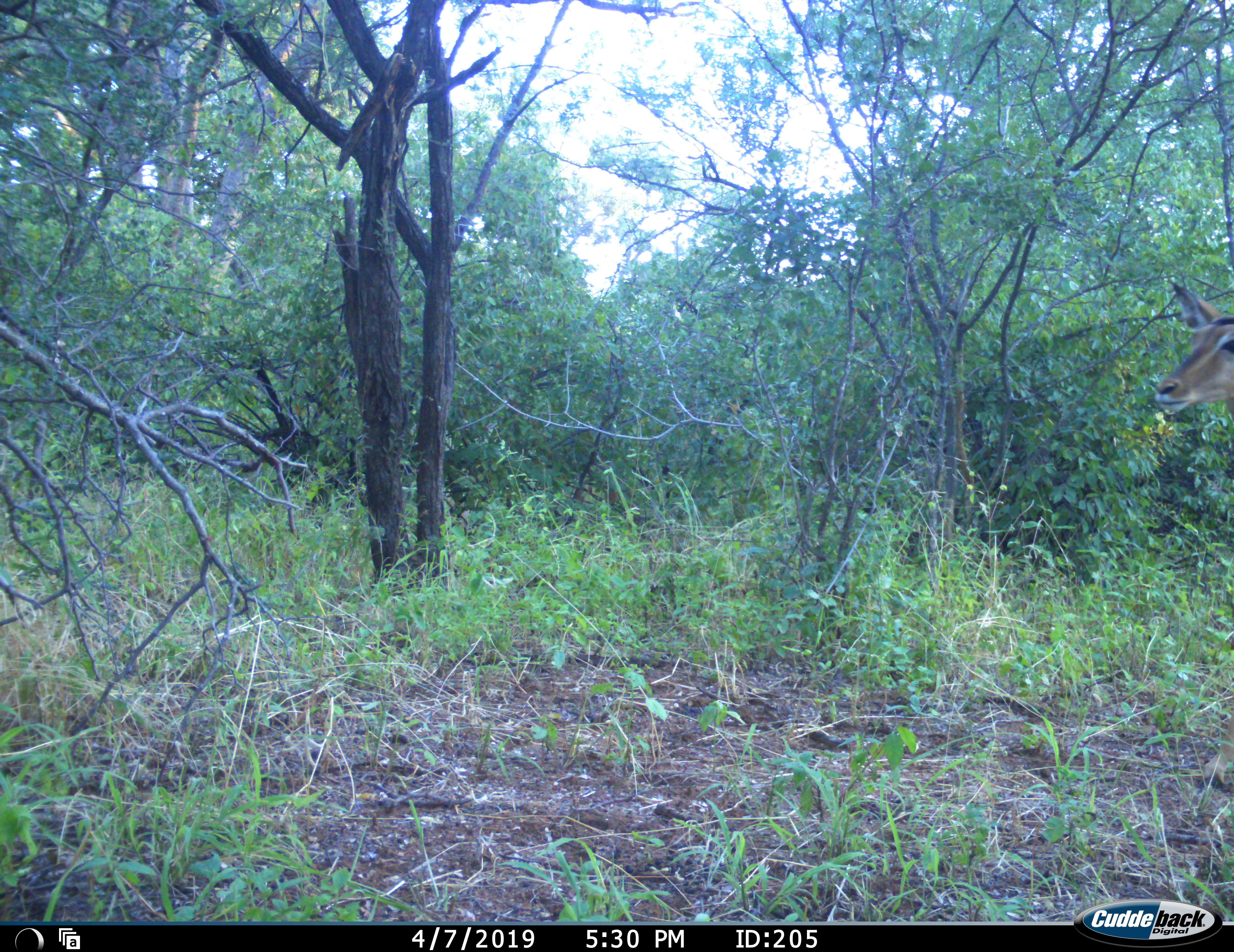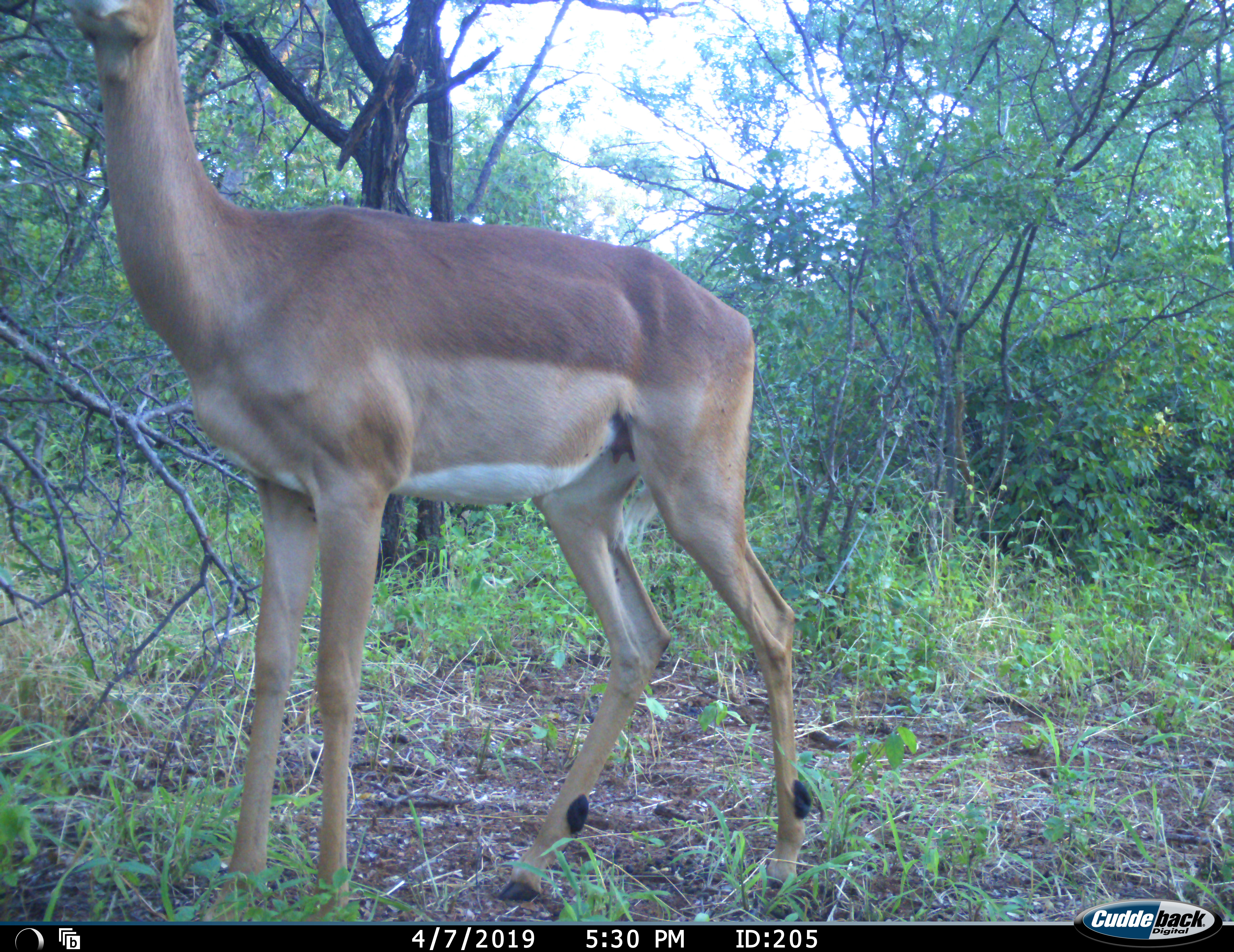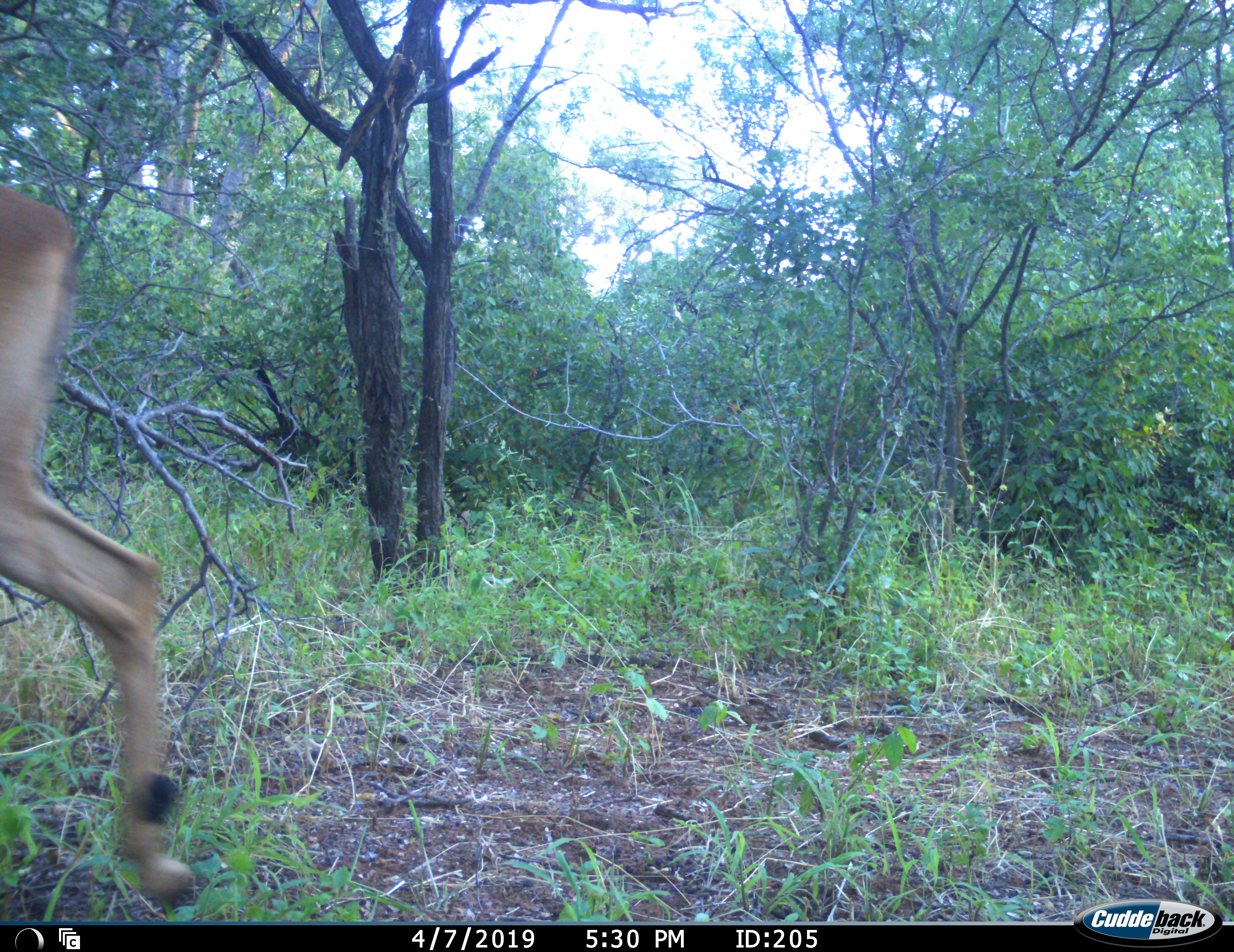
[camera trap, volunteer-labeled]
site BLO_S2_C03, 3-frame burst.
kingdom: Animalia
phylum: Chordata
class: Mammalia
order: Artiodactyla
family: Bovidae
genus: Aepyceros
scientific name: Aepyceros melampus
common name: impala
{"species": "impala (Aepyceros melampus)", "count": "1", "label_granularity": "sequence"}